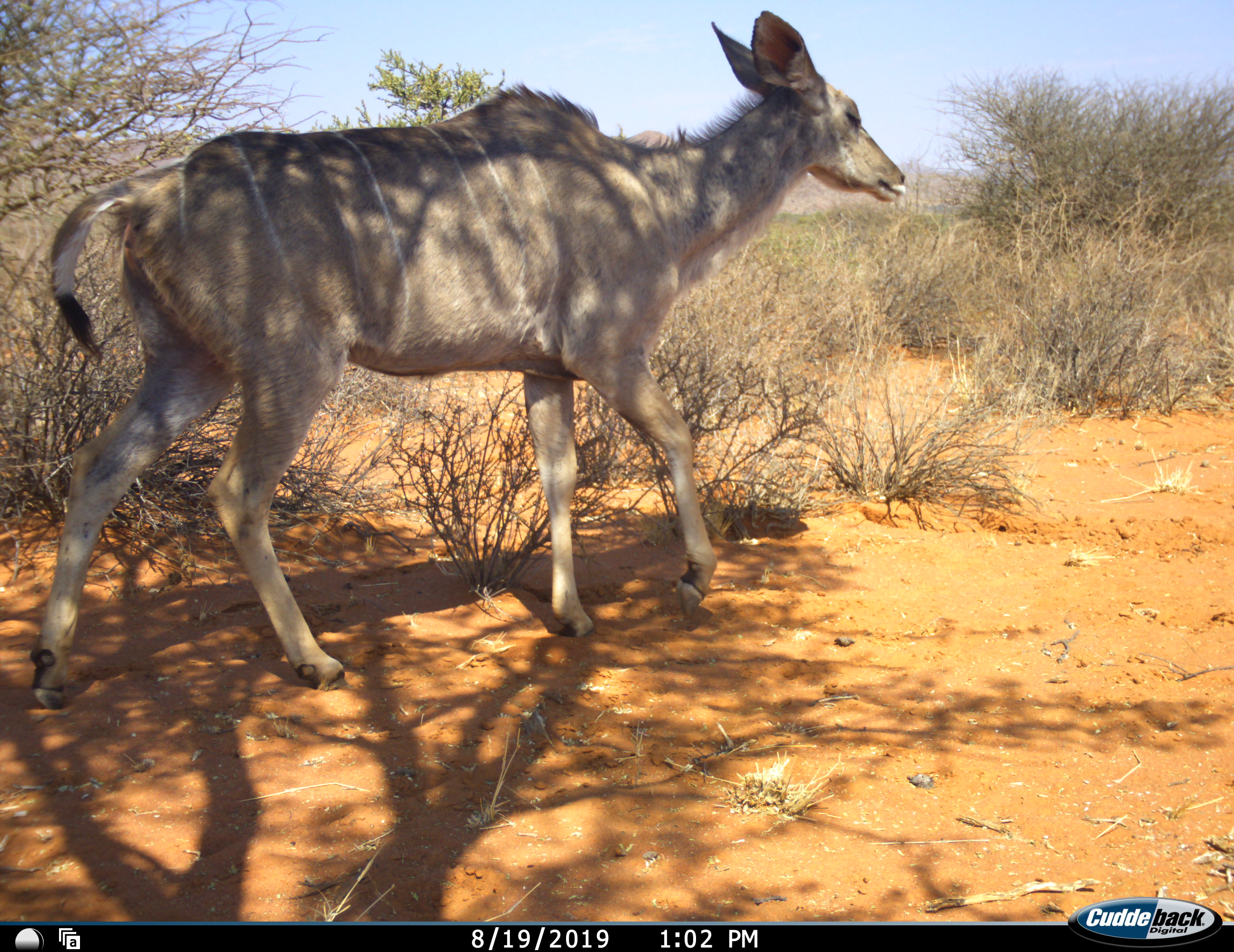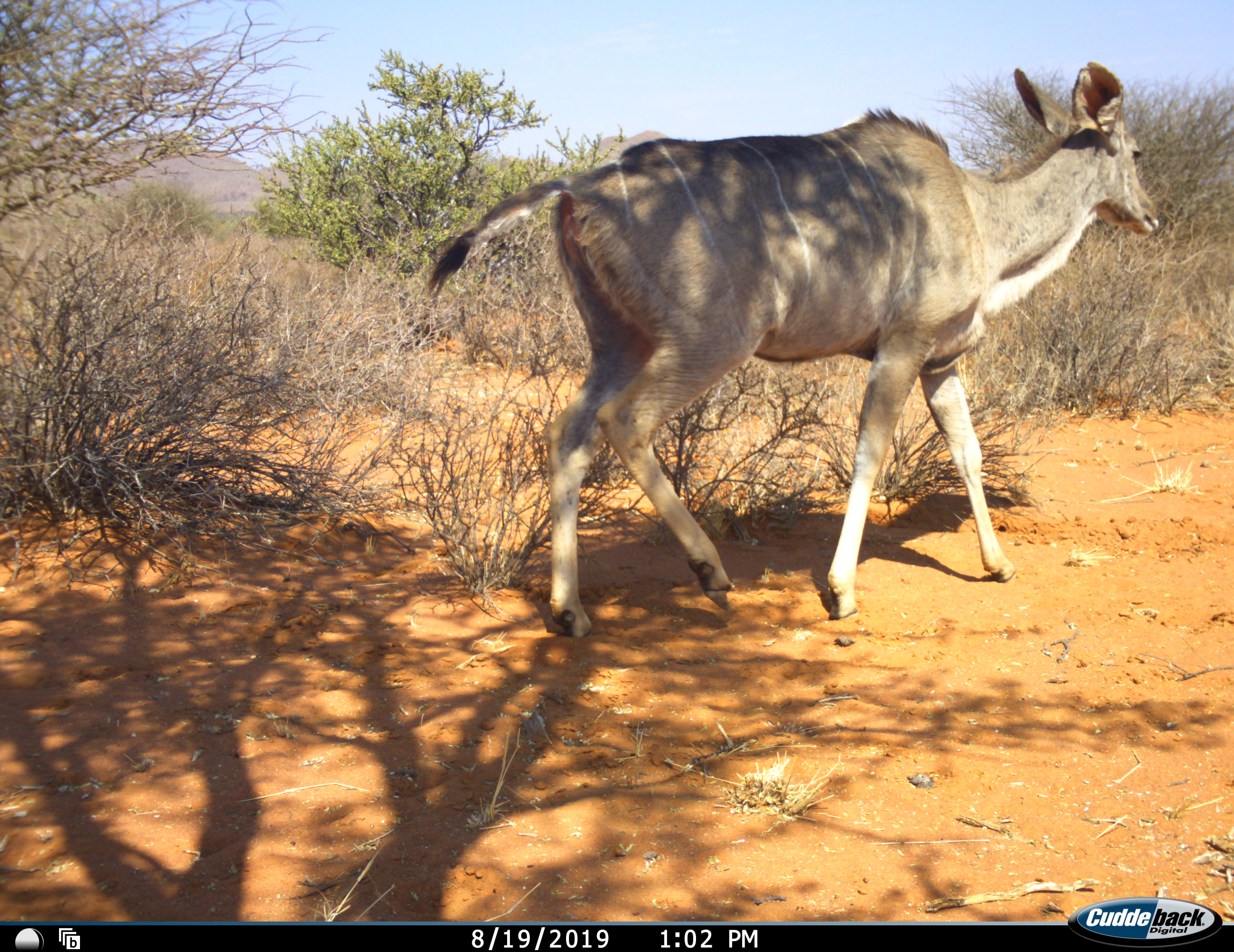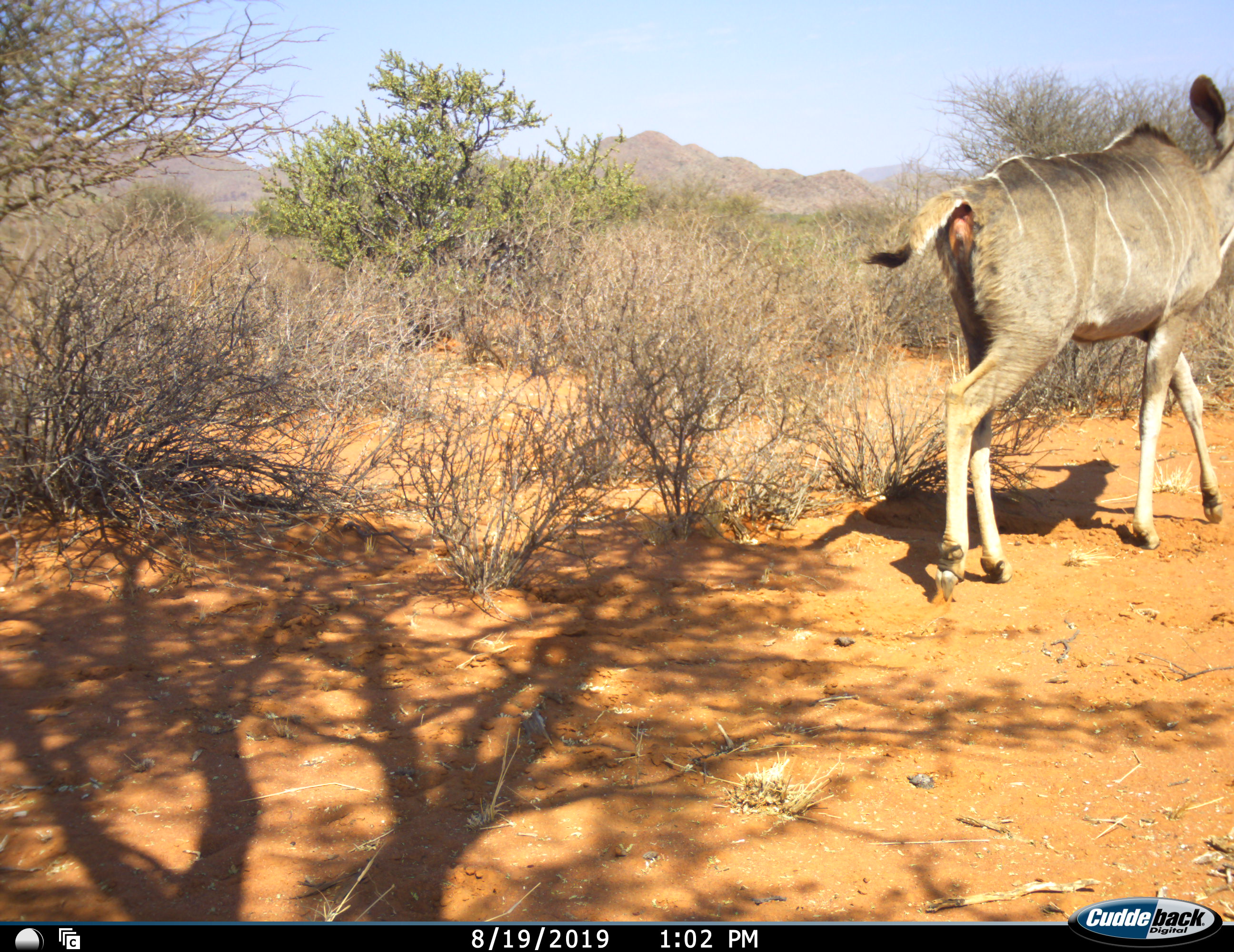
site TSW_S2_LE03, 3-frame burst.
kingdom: Animalia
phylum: Chordata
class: Mammalia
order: Artiodactyla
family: Bovidae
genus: Tragelaphus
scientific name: Tragelaphus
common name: kudu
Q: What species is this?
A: Kudu (Tragelaphus).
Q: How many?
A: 1.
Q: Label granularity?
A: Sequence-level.